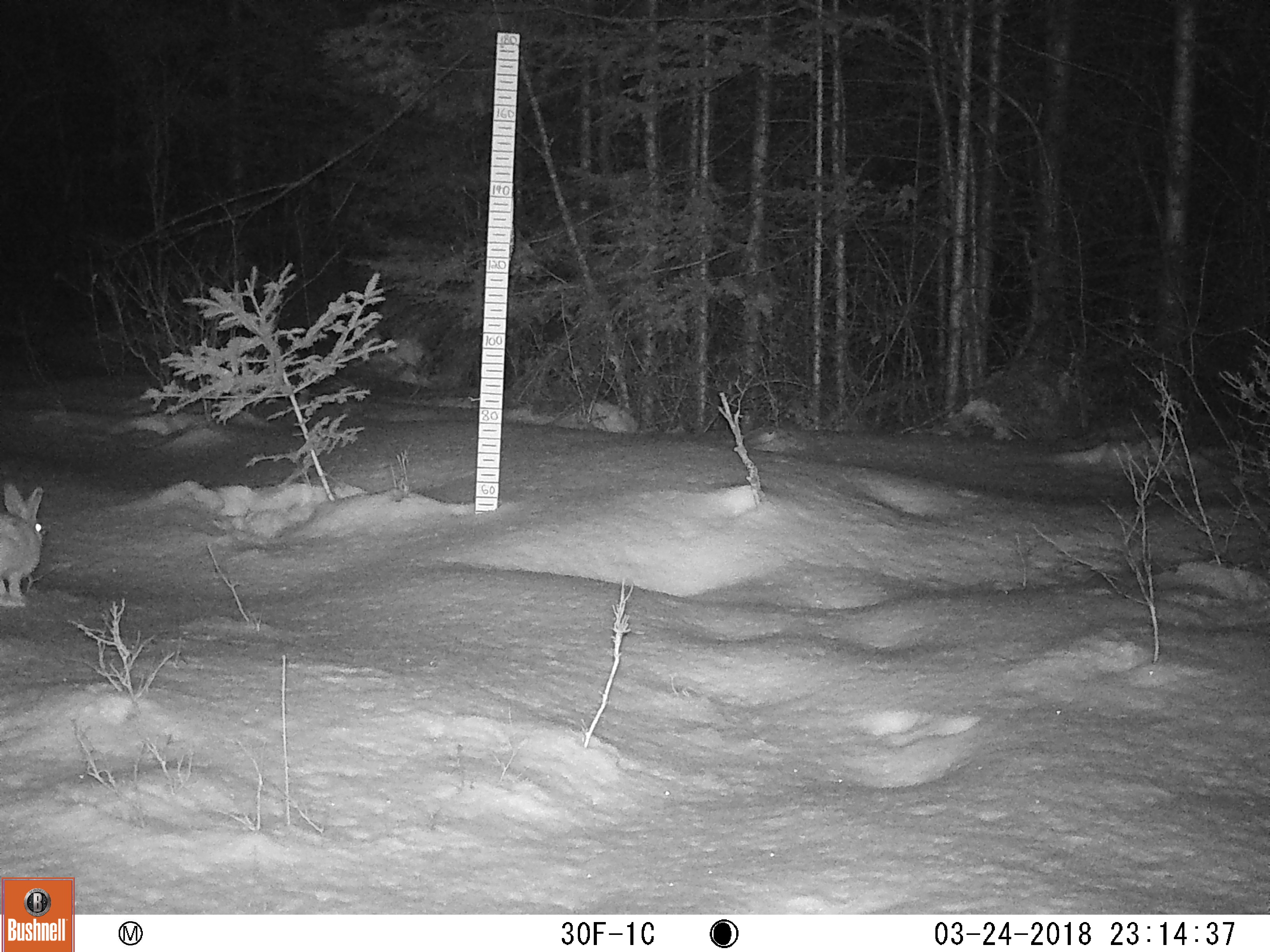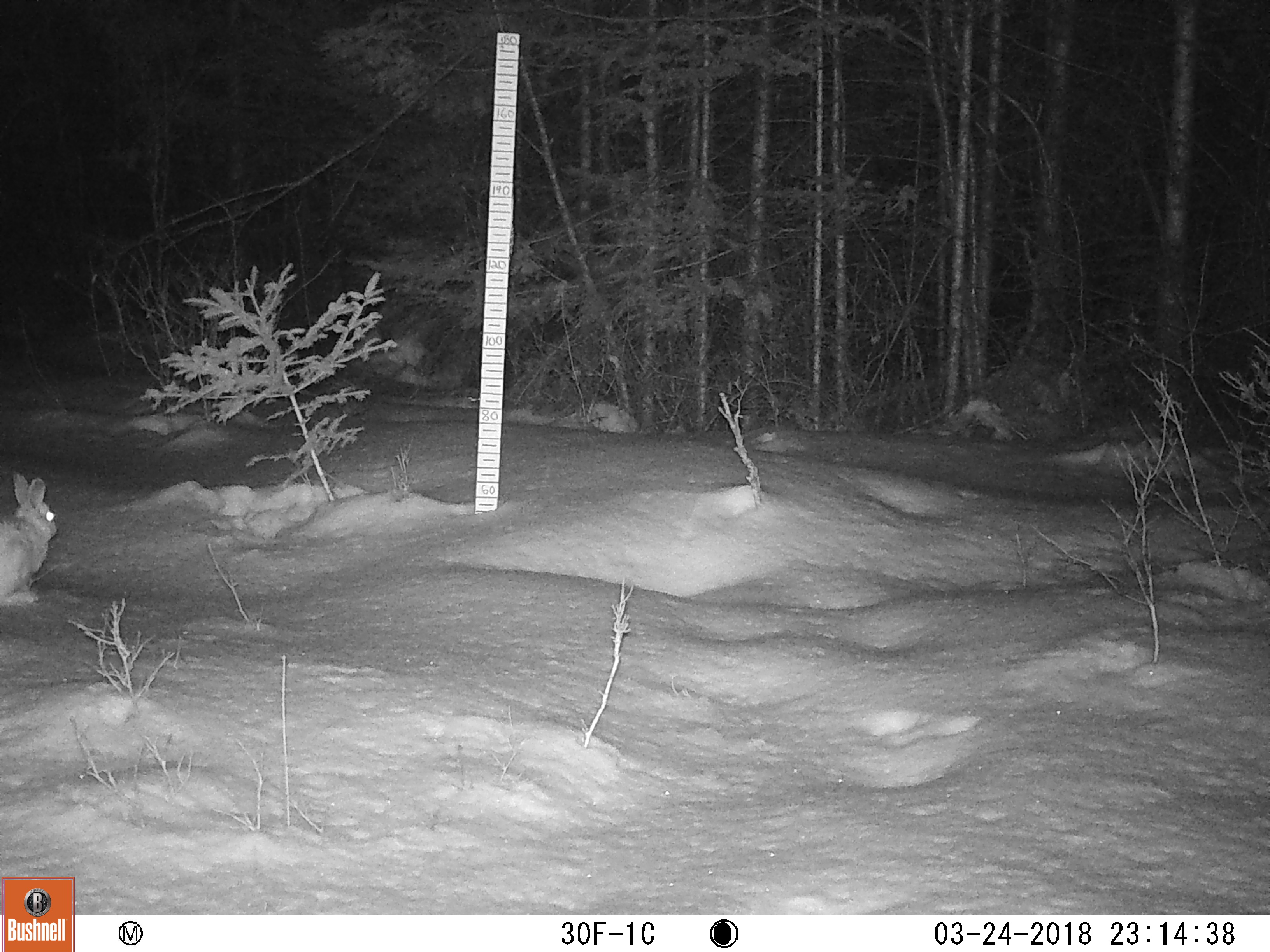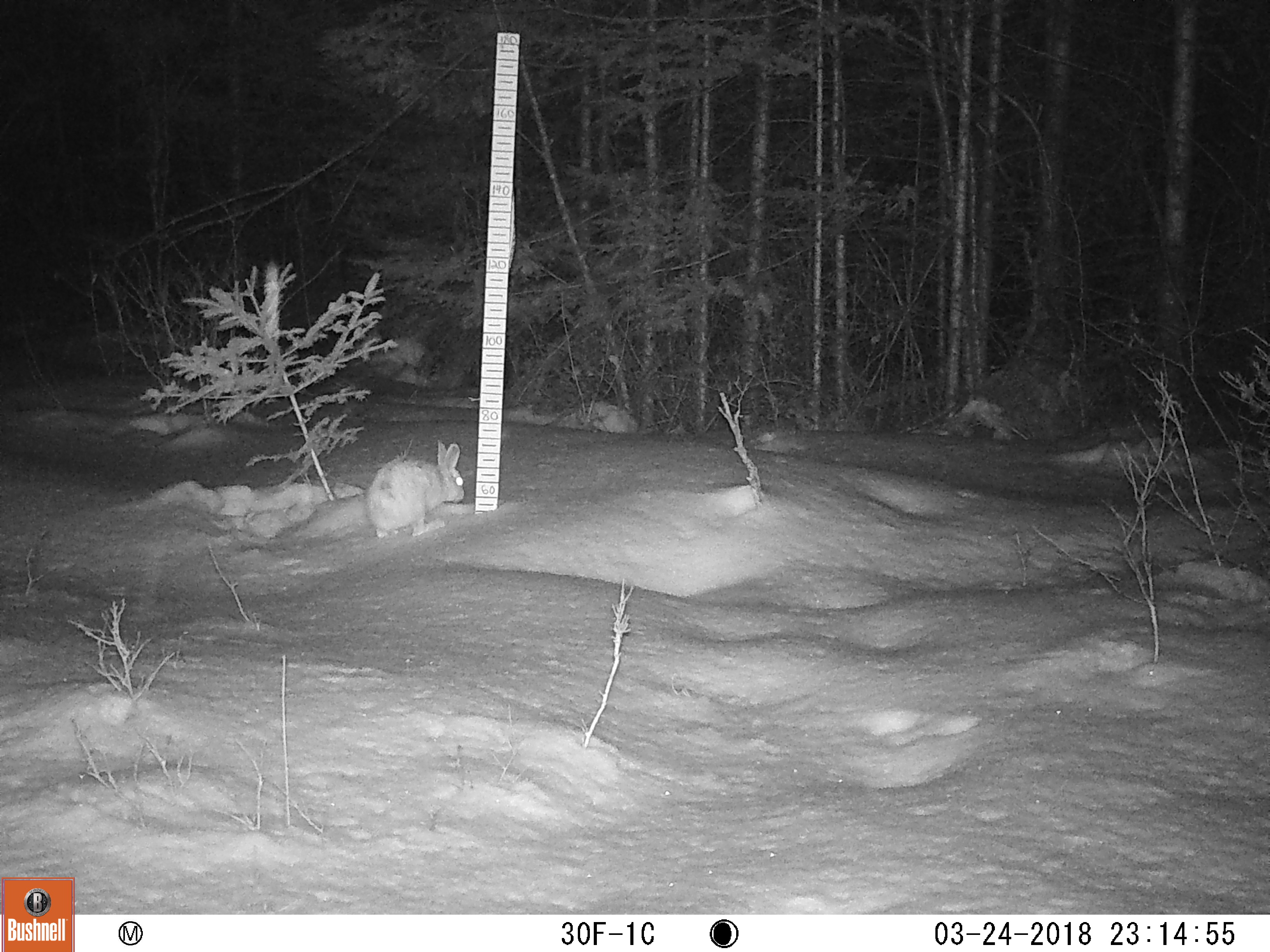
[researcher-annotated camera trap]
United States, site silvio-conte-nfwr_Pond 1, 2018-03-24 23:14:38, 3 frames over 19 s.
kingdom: Animalia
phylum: Chordata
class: Mammalia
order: Lagomorpha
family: Leporidae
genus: Lepus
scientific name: Lepus americanus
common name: snowshoe hare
Snowshoe hare (Lepus americanus).